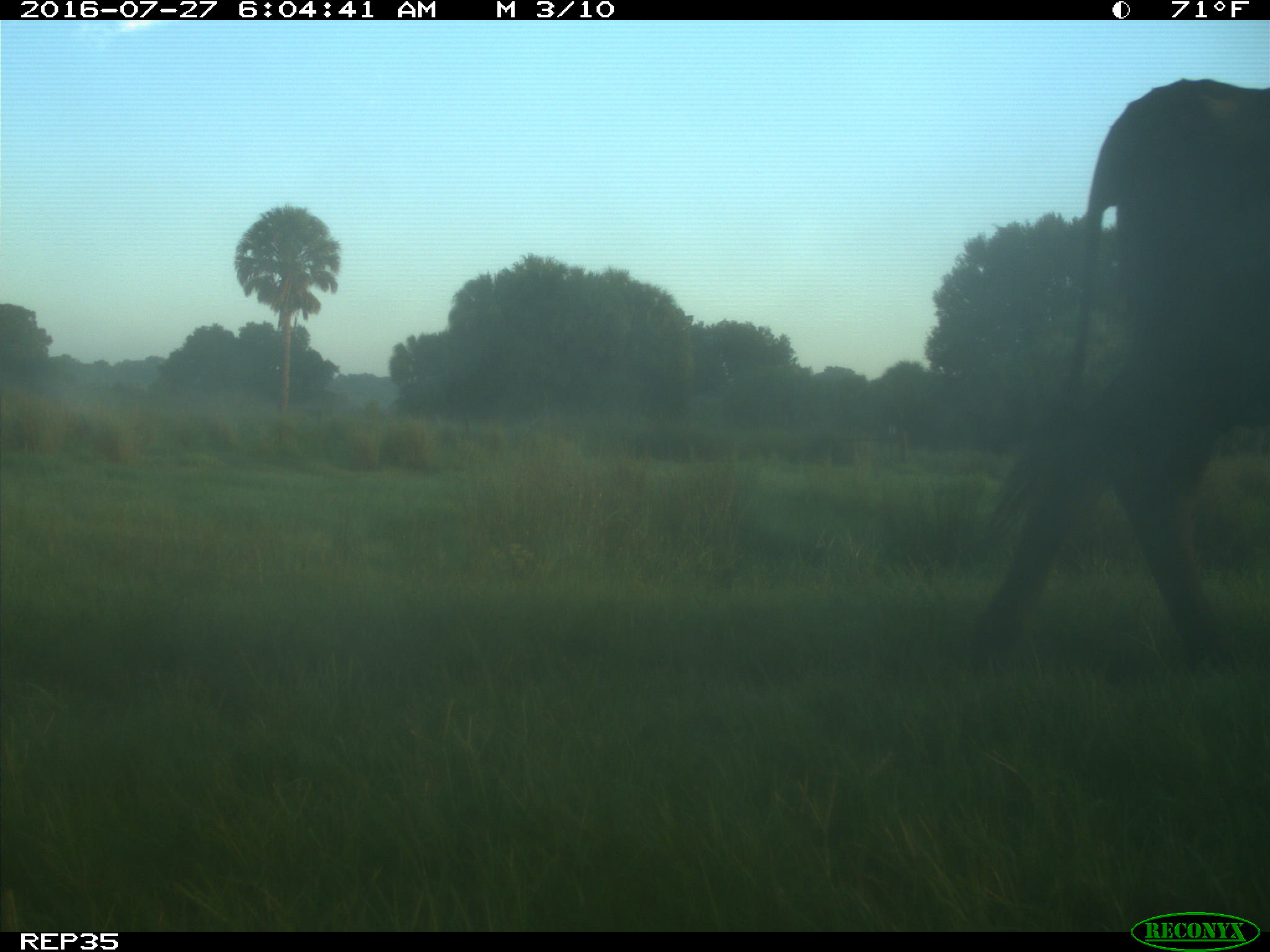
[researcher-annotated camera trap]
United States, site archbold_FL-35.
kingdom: Animalia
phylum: Chordata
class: Mammalia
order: Artiodactyla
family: Bovidae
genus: Bos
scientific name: Bos taurus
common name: domestic cow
Bos taurus (domestic cow).